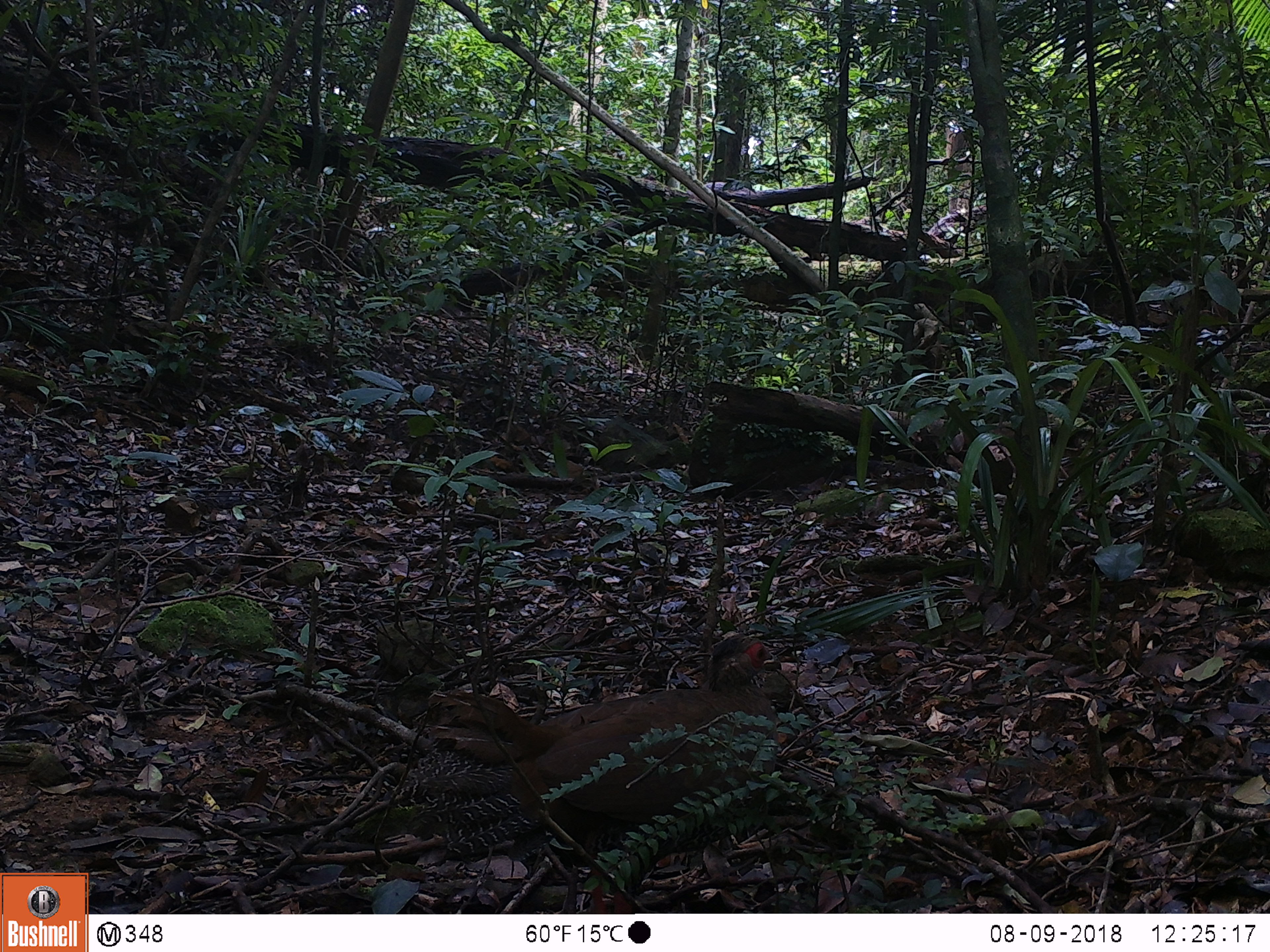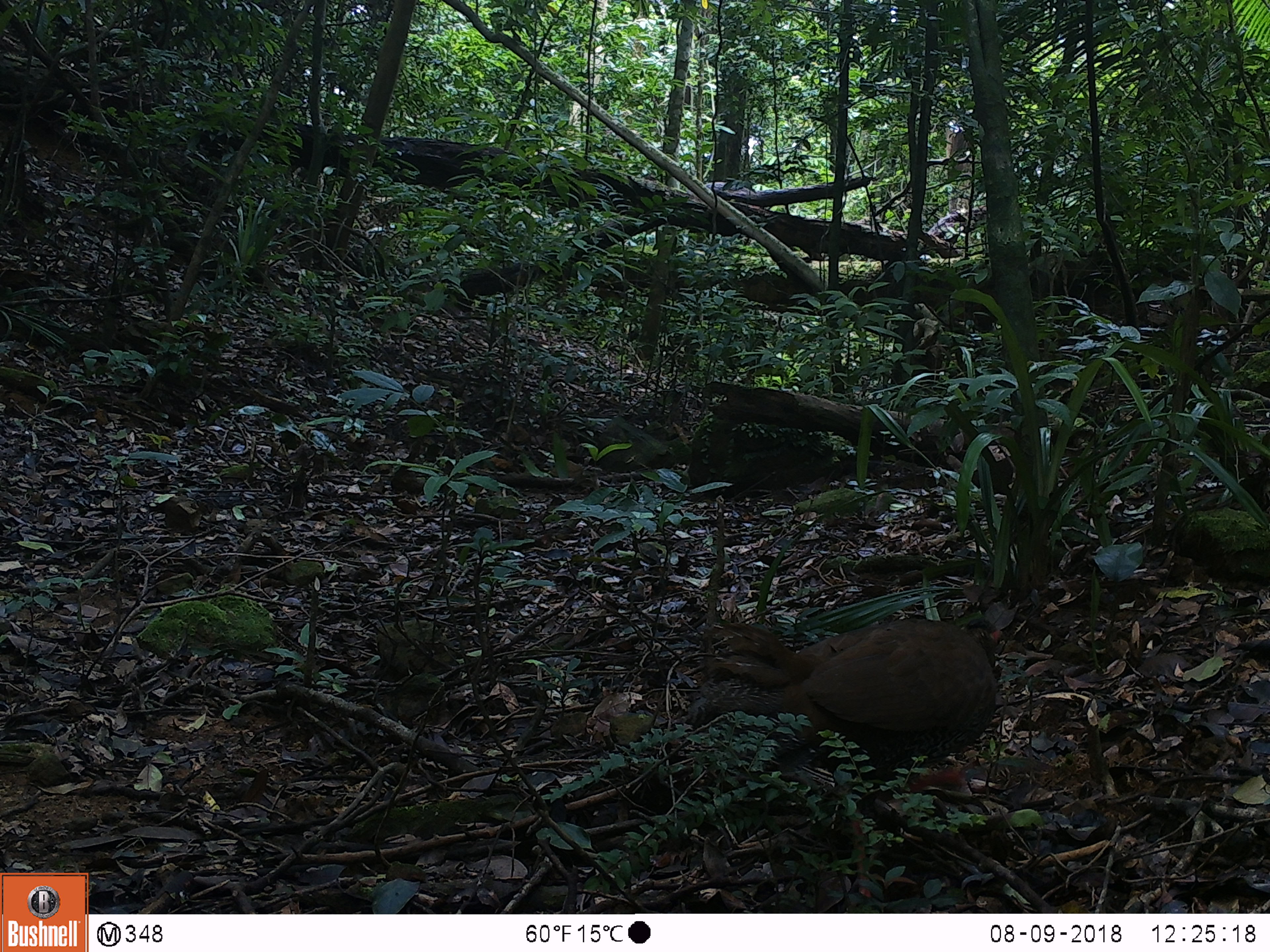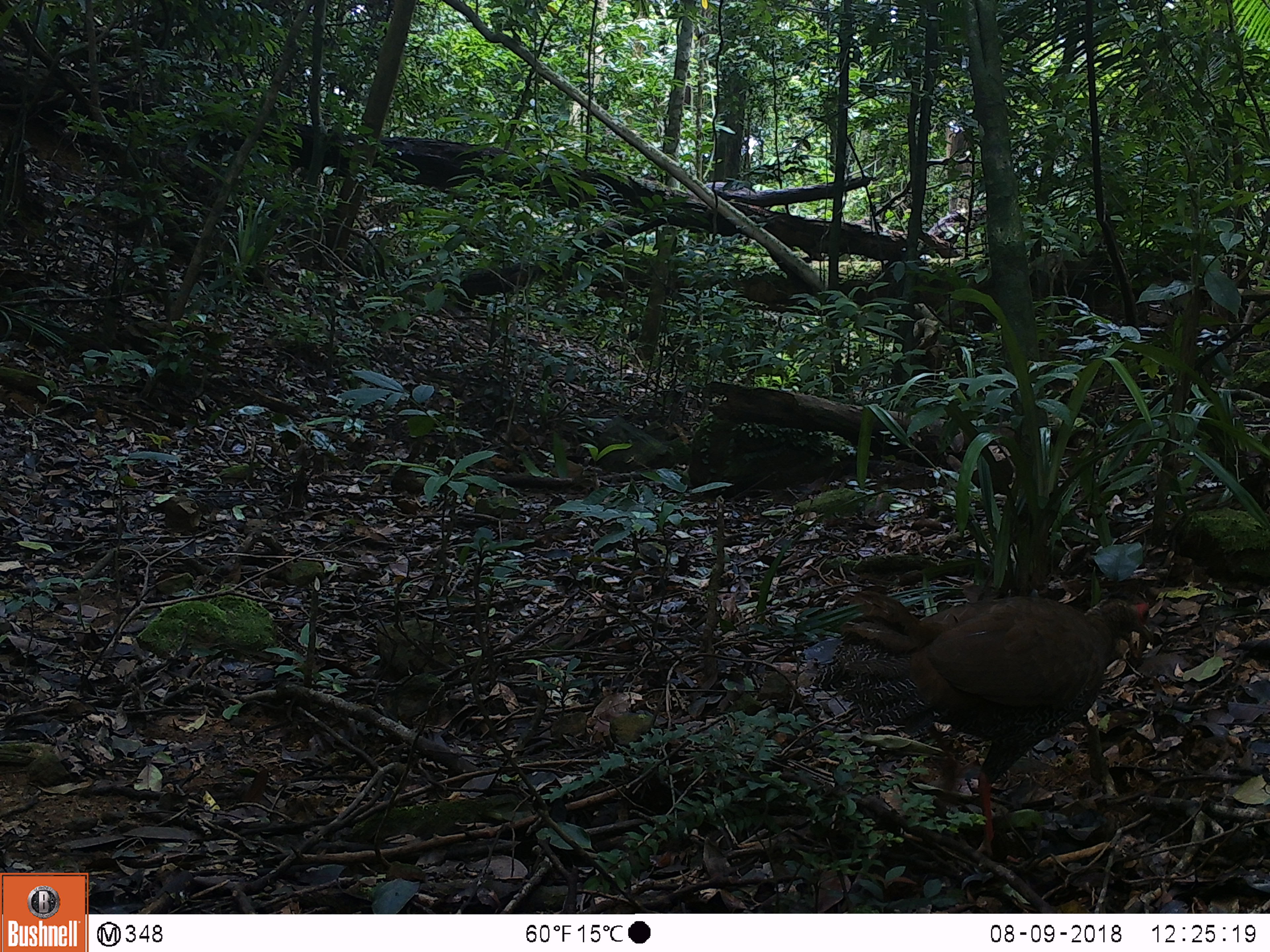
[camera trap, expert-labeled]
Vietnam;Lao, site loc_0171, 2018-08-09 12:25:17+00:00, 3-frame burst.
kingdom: Animalia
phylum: Chordata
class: Aves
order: Galliformes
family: Phasianidae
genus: Lophura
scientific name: Lophura nycthemera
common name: silver pheasant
Silver pheasant (Lophura nycthemera). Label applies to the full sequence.